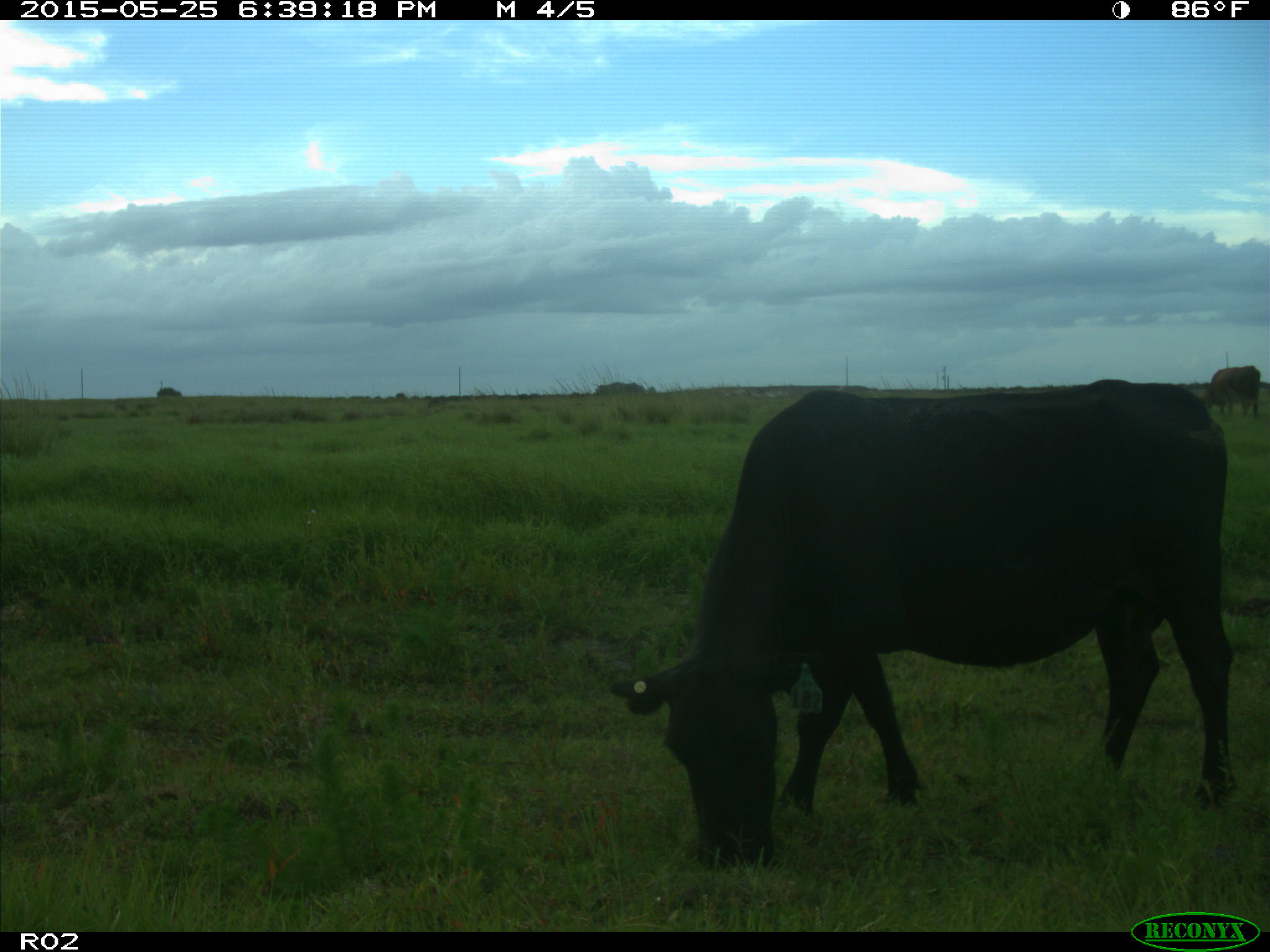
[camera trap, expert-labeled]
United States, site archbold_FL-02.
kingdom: Animalia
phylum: Chordata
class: Mammalia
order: Artiodactyla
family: Bovidae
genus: Bos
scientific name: Bos taurus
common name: domestic cow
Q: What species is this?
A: Bos taurus (domestic cow).